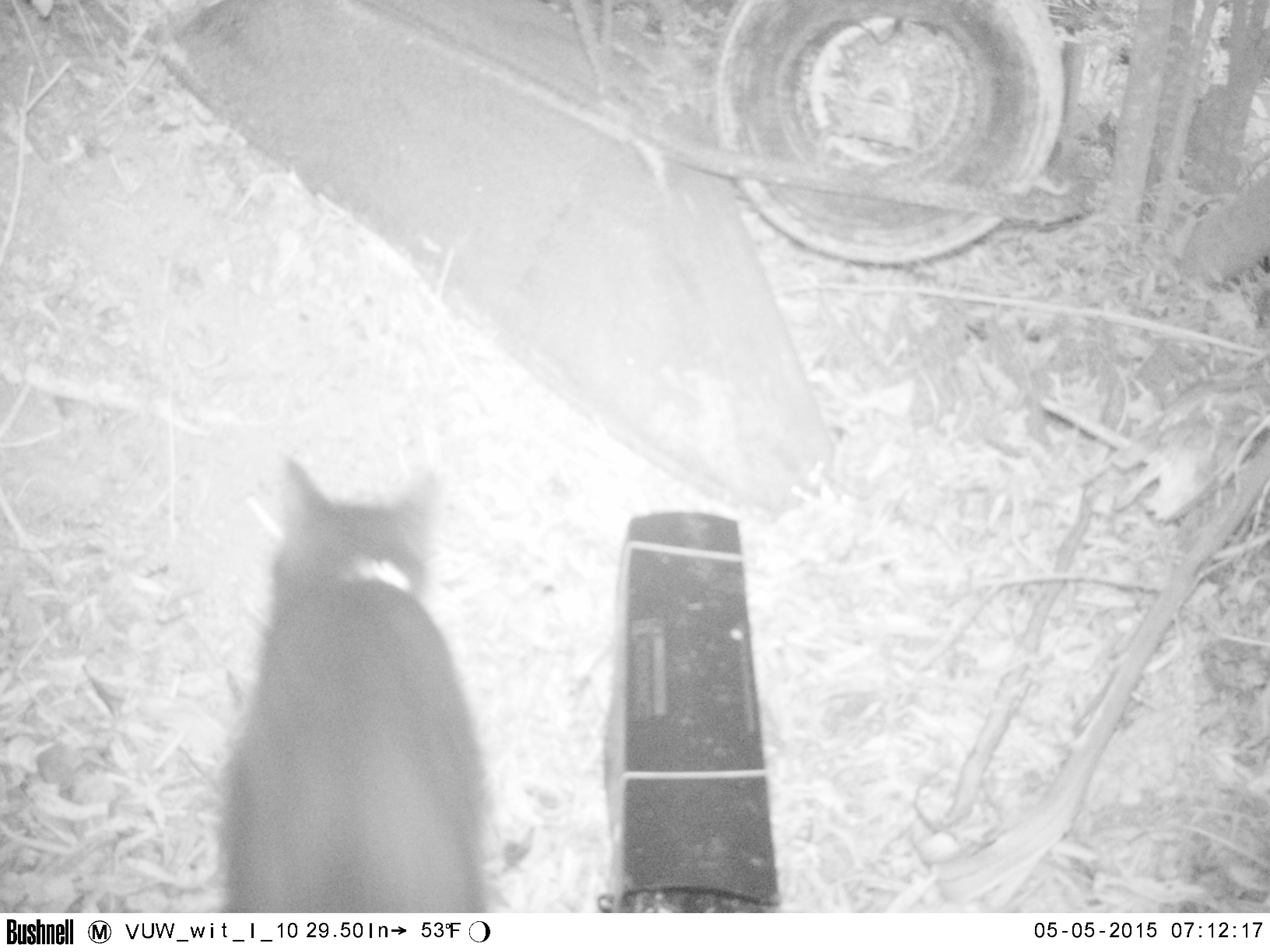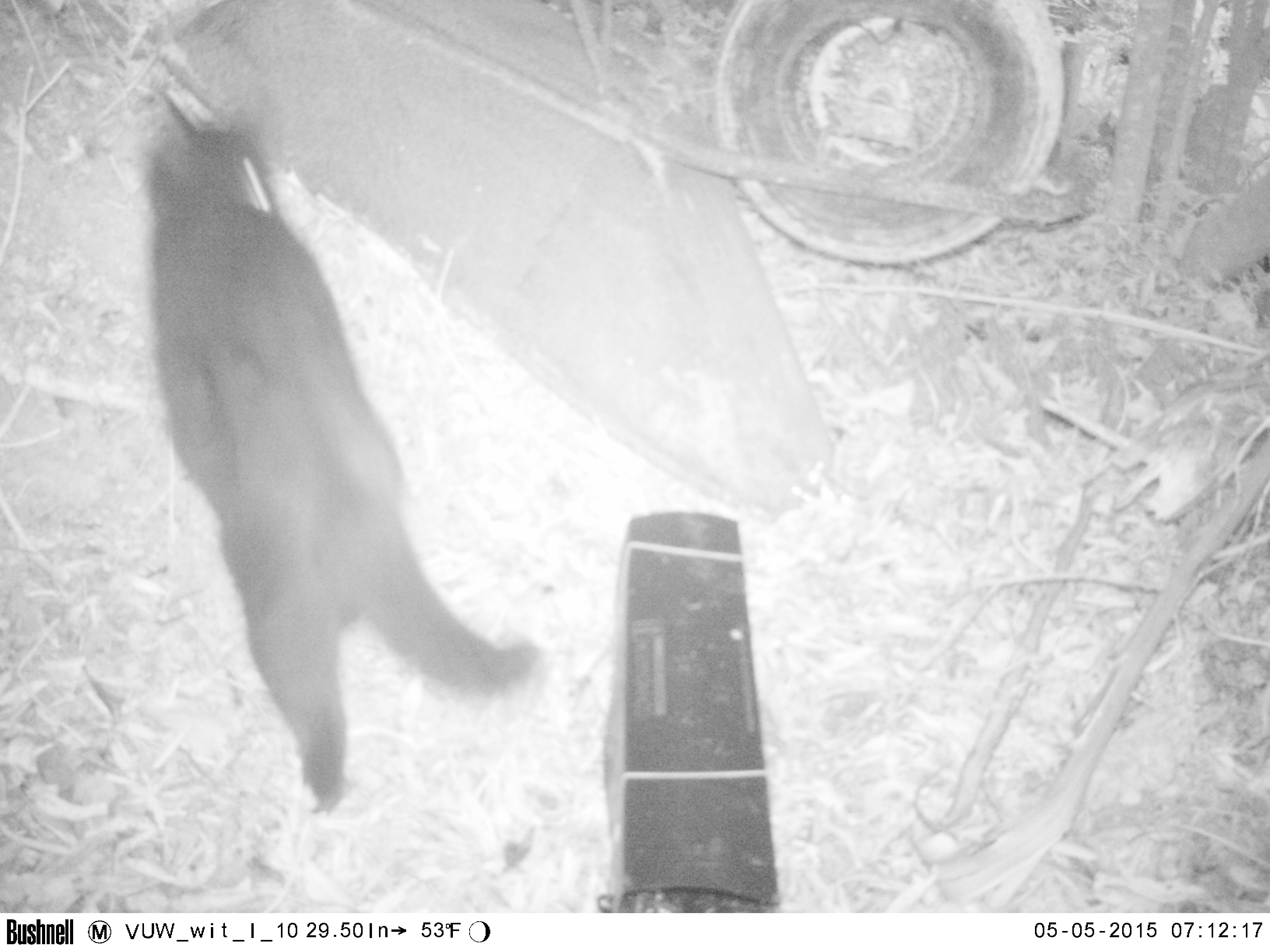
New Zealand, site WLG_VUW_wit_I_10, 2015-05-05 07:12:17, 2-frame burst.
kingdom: Animalia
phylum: Chordata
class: Mammalia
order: Carnivora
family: Felidae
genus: Felis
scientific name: Felis catus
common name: domestic cat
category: cat